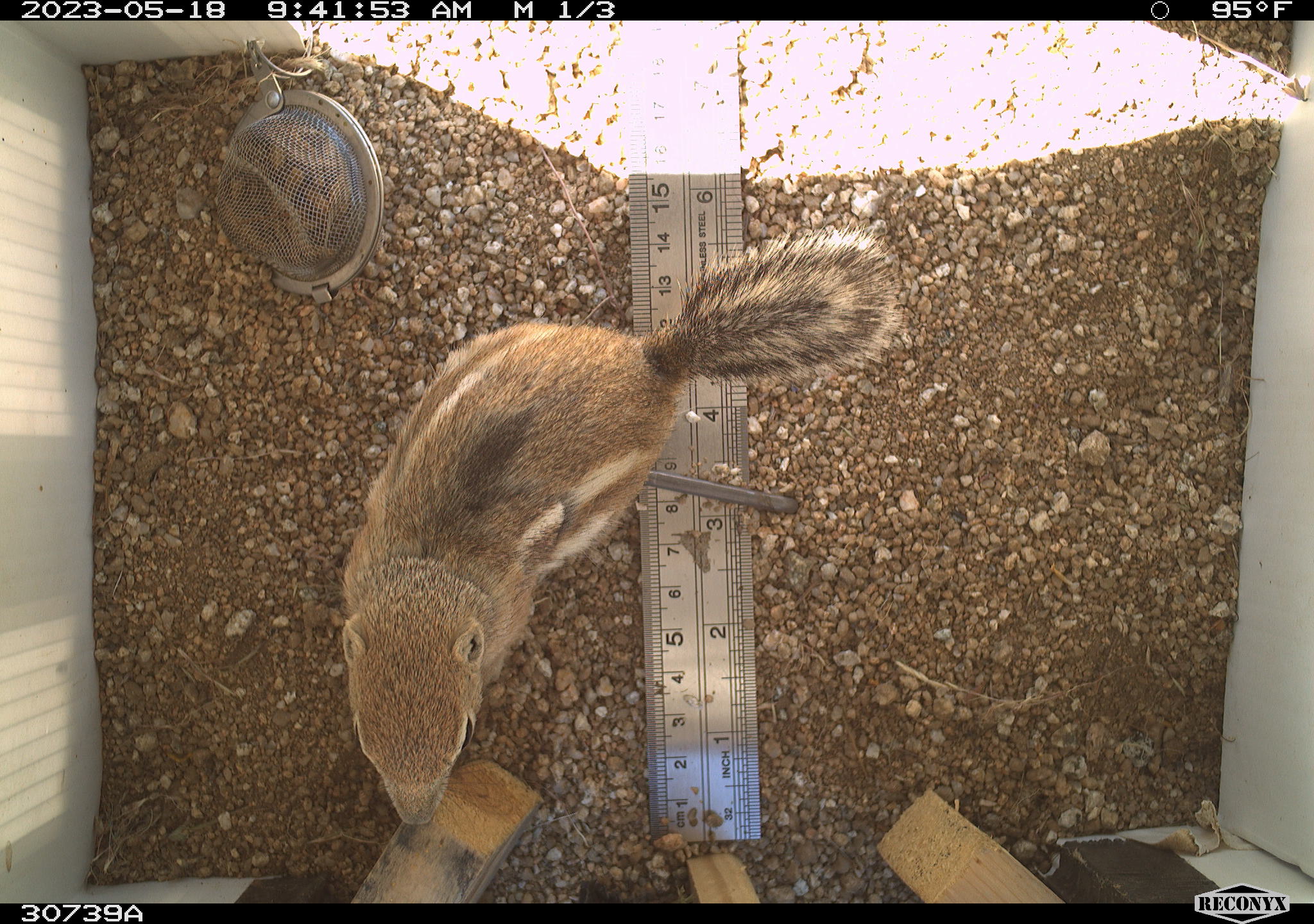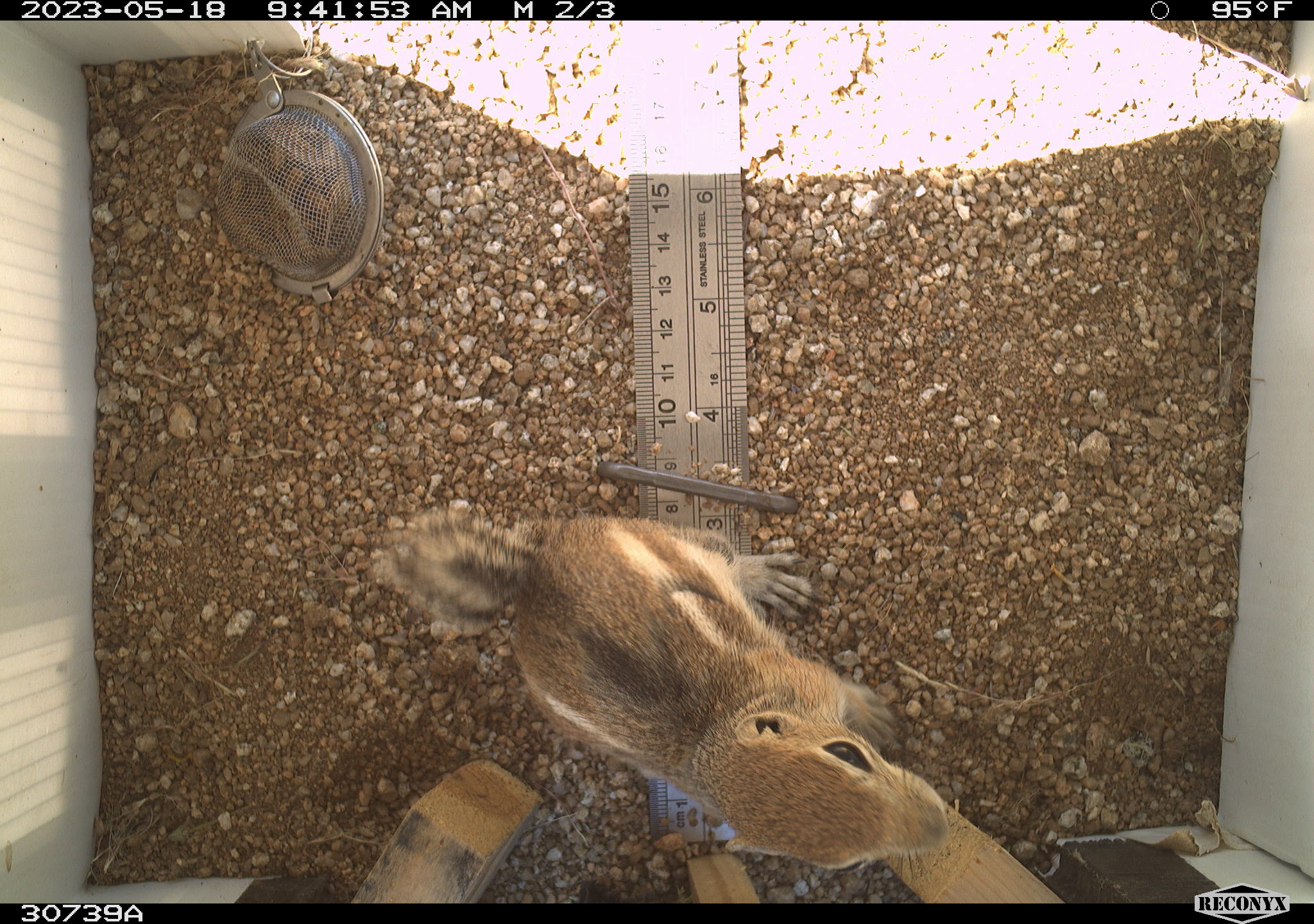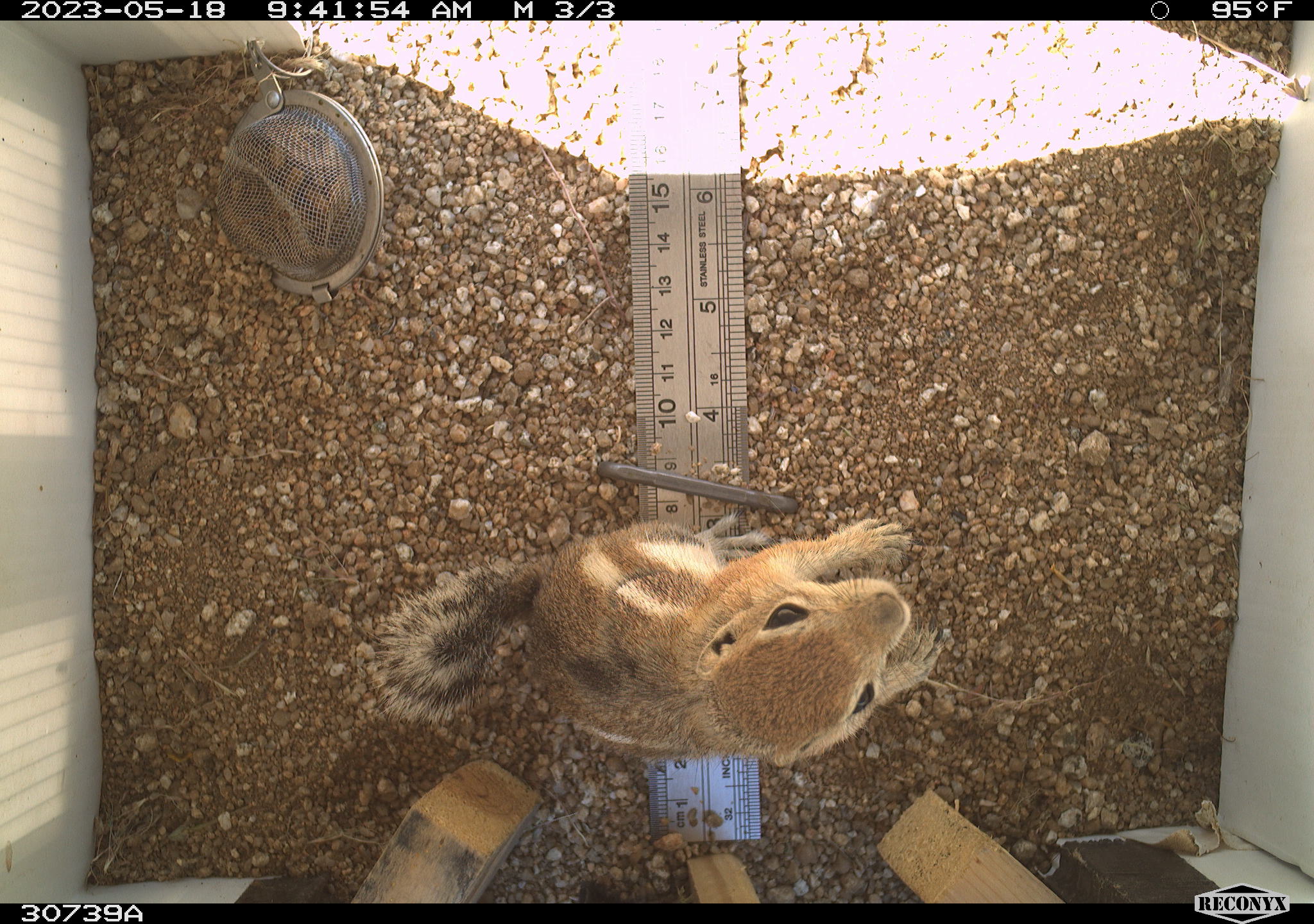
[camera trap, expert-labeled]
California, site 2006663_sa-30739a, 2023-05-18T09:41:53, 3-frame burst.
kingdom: Animalia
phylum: Chordata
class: Mammalia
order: Rodentia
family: Sciuridae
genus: Ammospermophilus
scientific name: Ammospermophilus leucurus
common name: white-tailed antelope squirrel